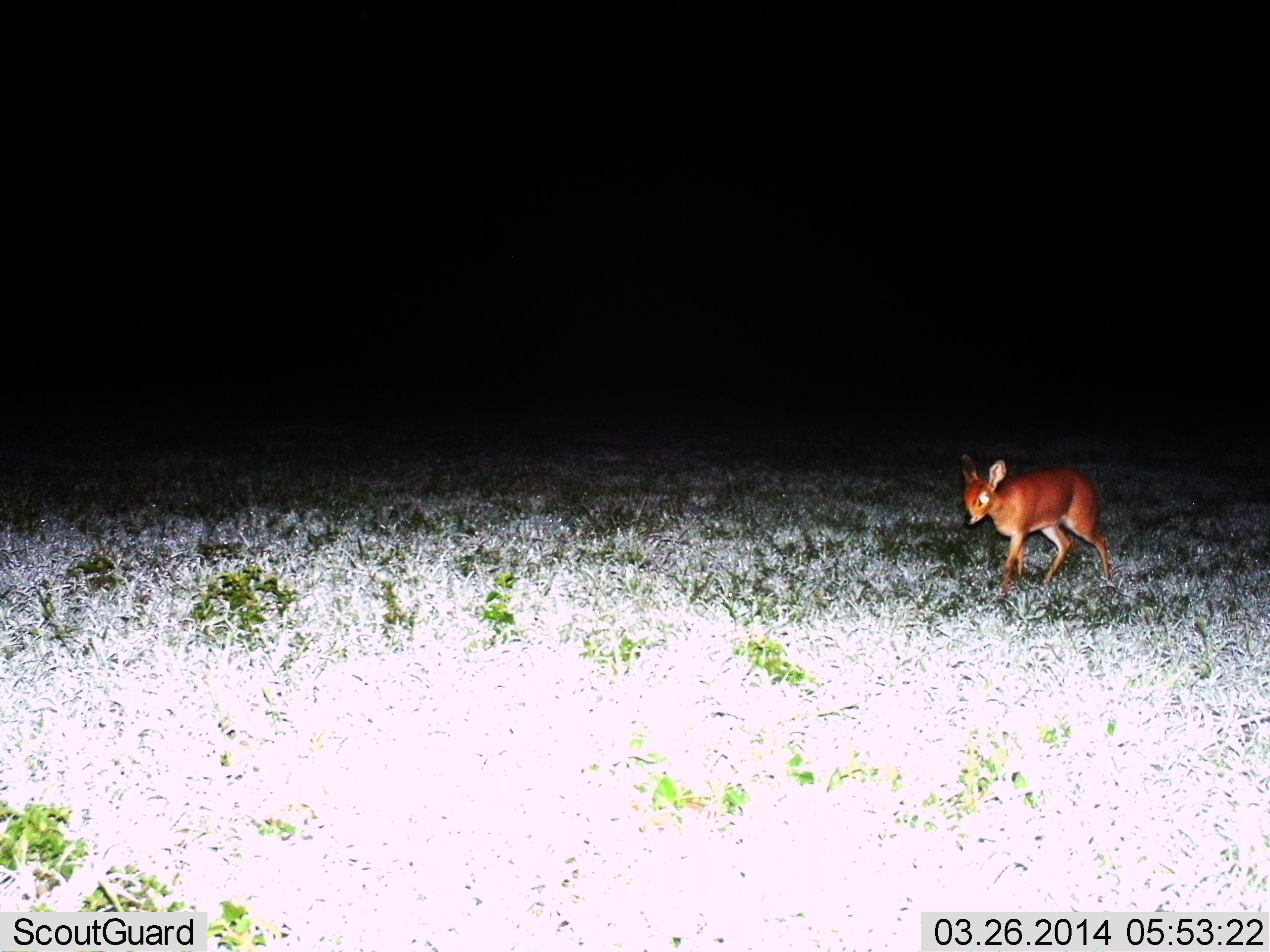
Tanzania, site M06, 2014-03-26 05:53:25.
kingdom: Animalia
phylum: Chordata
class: Mammalia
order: Artiodactyla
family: Bovidae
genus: Madoqua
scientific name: Madoqua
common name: dikdik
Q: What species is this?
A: Dikdik (Madoqua).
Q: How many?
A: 1.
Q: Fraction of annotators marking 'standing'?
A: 18%.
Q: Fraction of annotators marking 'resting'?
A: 0%.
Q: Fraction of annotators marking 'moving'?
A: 86%.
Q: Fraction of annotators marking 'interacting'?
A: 0%.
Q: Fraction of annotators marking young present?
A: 11%.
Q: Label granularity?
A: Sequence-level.